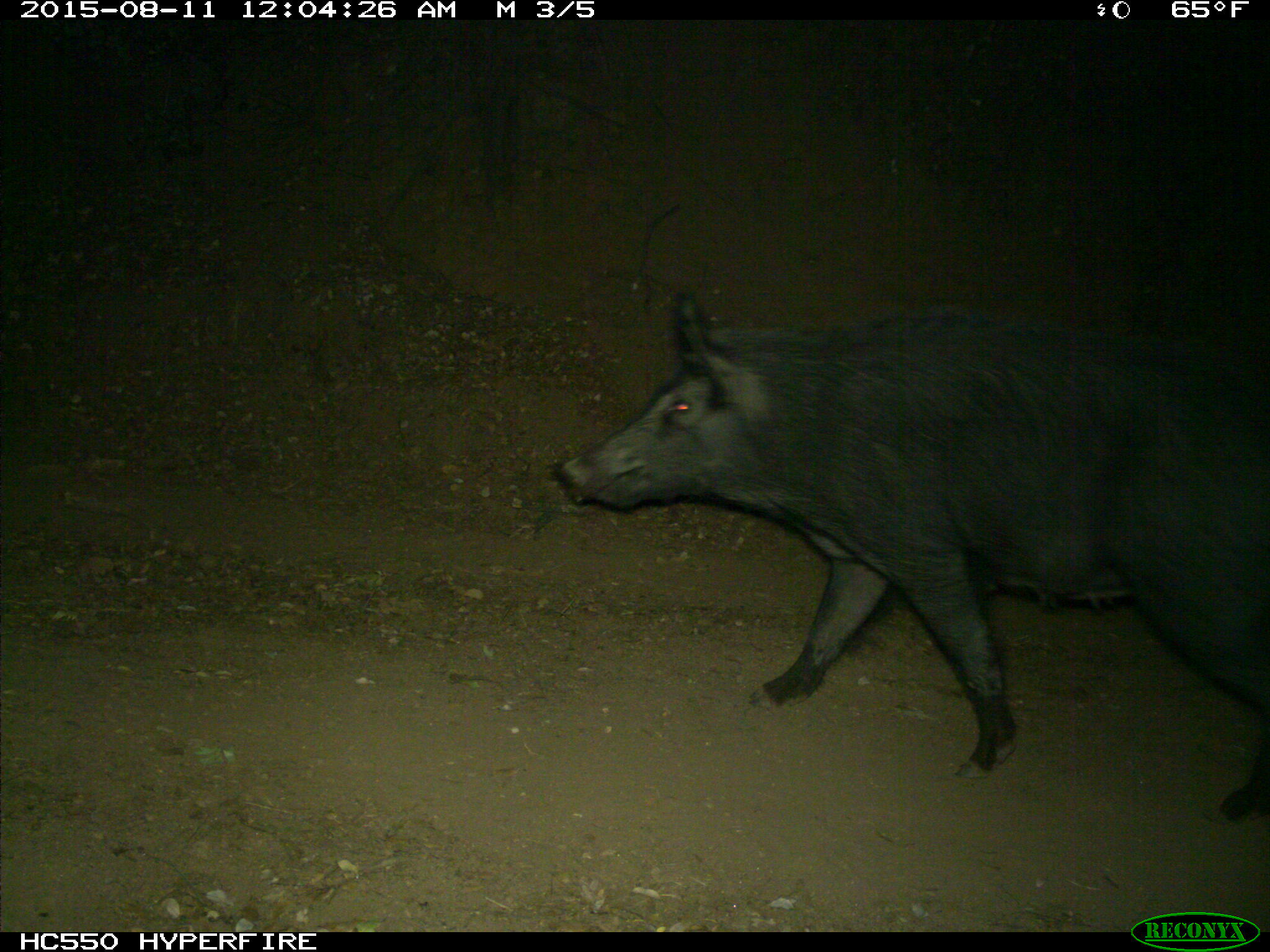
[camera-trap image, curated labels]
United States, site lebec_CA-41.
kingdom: Animalia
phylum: Chordata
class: Mammalia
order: Artiodactyla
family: Suidae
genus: Sus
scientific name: Sus scrofa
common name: wild boar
Sus scrofa (wild boar).